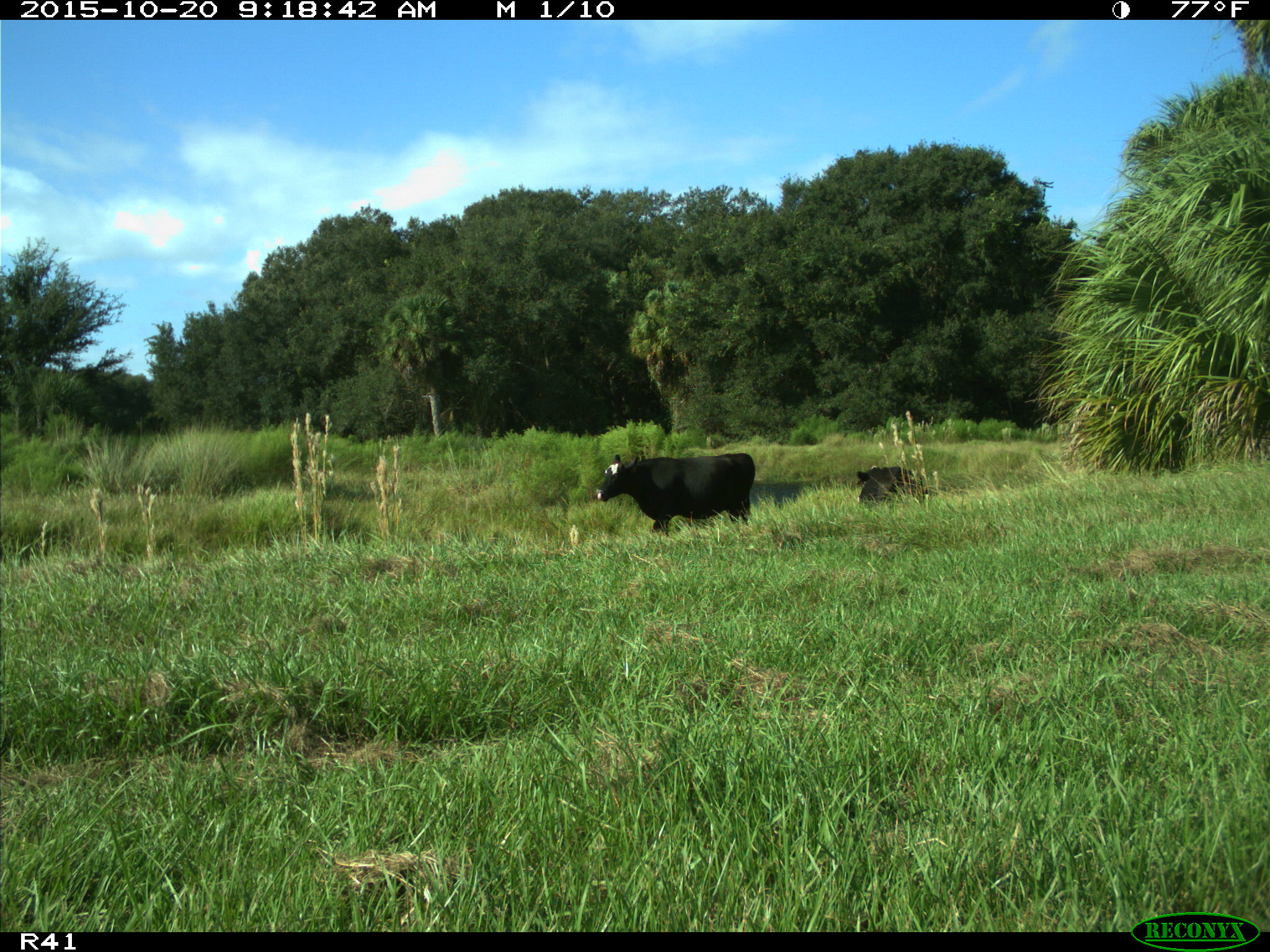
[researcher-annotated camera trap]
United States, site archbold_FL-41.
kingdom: Animalia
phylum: Chordata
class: Mammalia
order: Artiodactyla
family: Bovidae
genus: Bos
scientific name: Bos taurus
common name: domestic cow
Bos taurus (domestic cow).